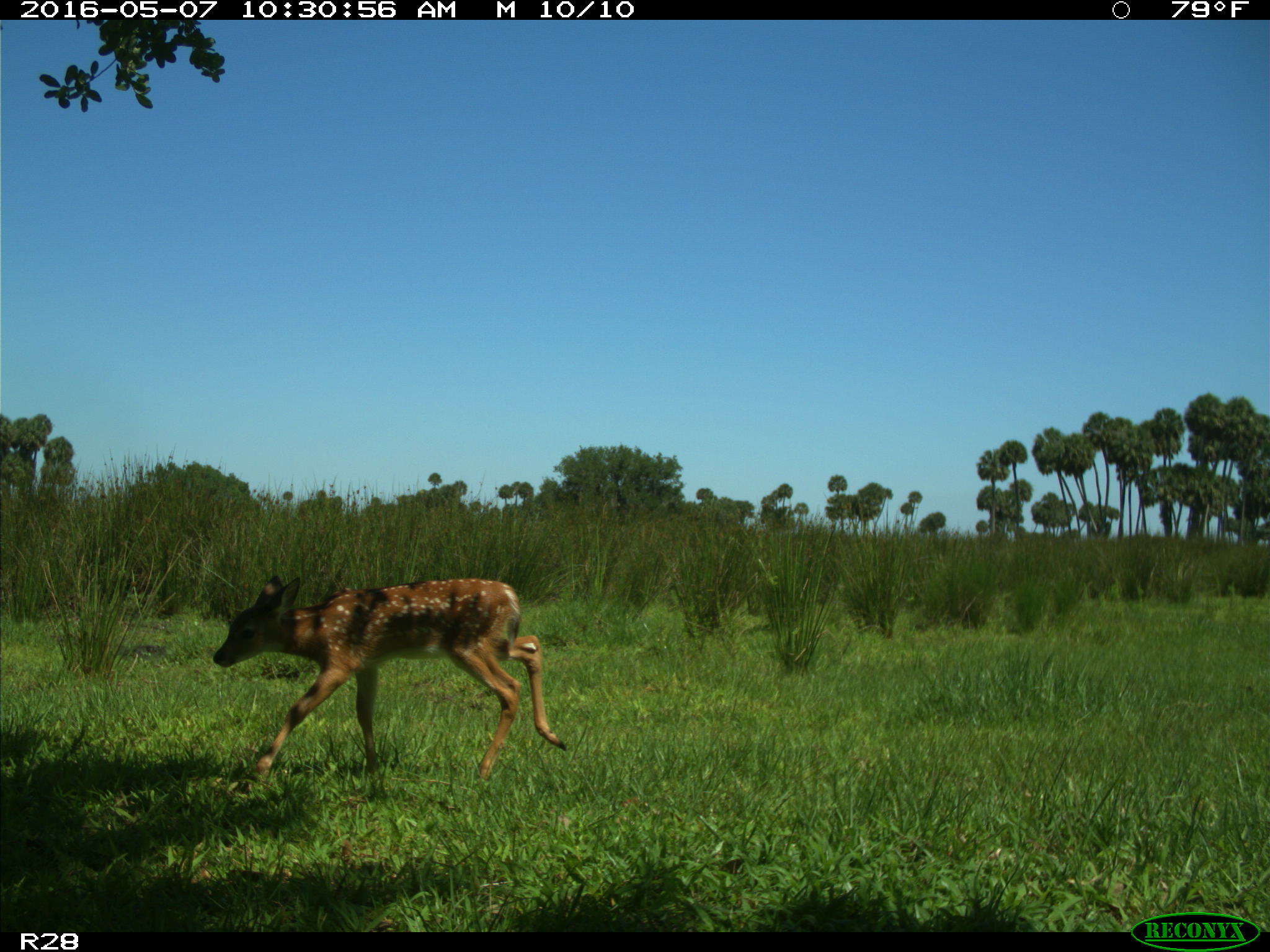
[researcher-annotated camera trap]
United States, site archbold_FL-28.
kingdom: Animalia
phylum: Chordata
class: Mammalia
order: Artiodactyla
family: Cervidae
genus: Odocoileus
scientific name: Odocoileus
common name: deer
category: unidentified deer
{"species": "unidentified deer (deer) (Odocoileus)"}